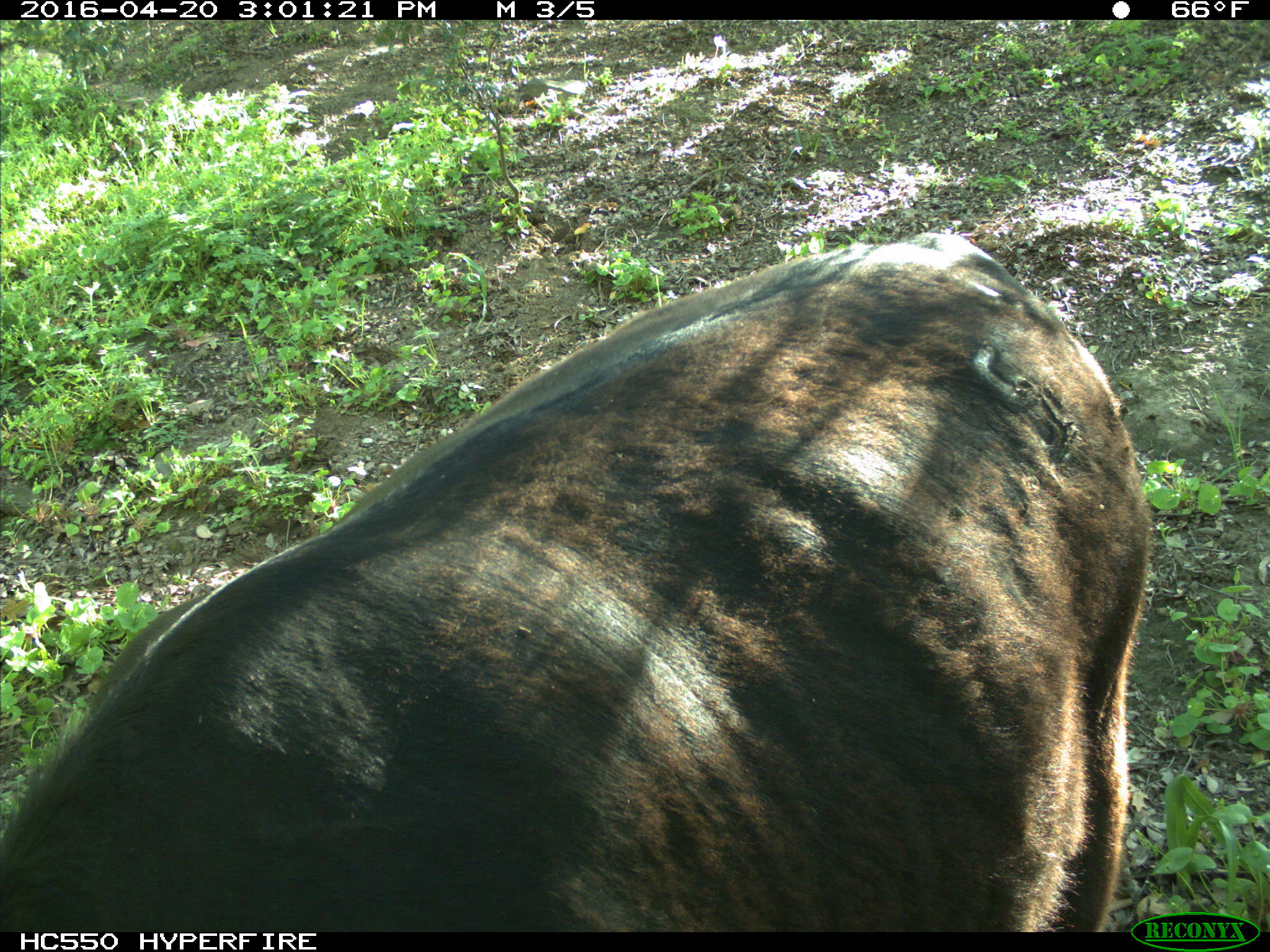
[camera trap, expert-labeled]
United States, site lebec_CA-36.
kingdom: Animalia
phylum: Chordata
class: Mammalia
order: Artiodactyla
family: Bovidae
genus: Bos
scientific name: Bos taurus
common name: domestic cow